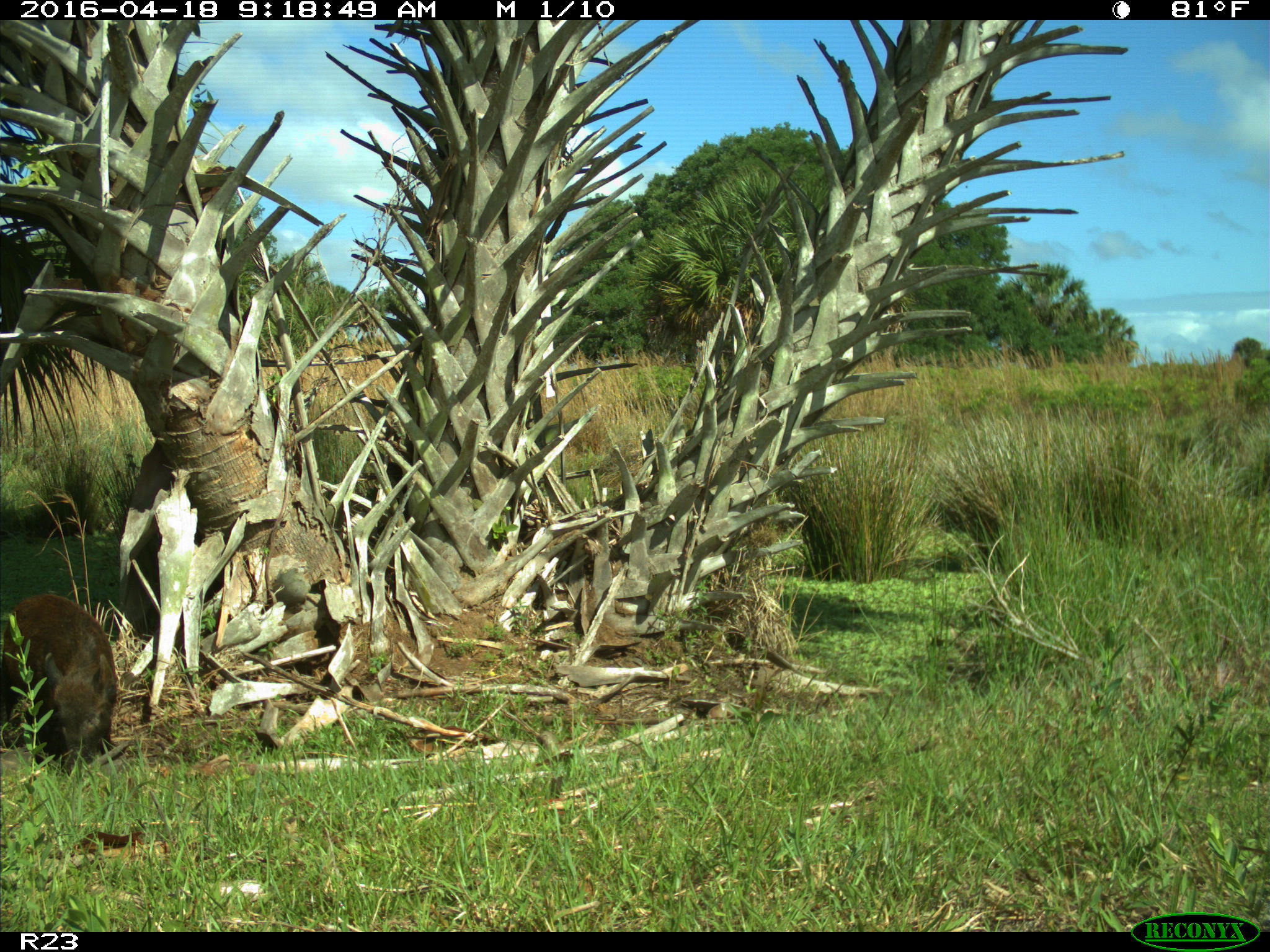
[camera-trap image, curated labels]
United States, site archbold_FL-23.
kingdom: Animalia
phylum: Chordata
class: Mammalia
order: Artiodactyla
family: Suidae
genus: Sus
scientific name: Sus scrofa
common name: wild boar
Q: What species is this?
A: Sus scrofa (wild boar).